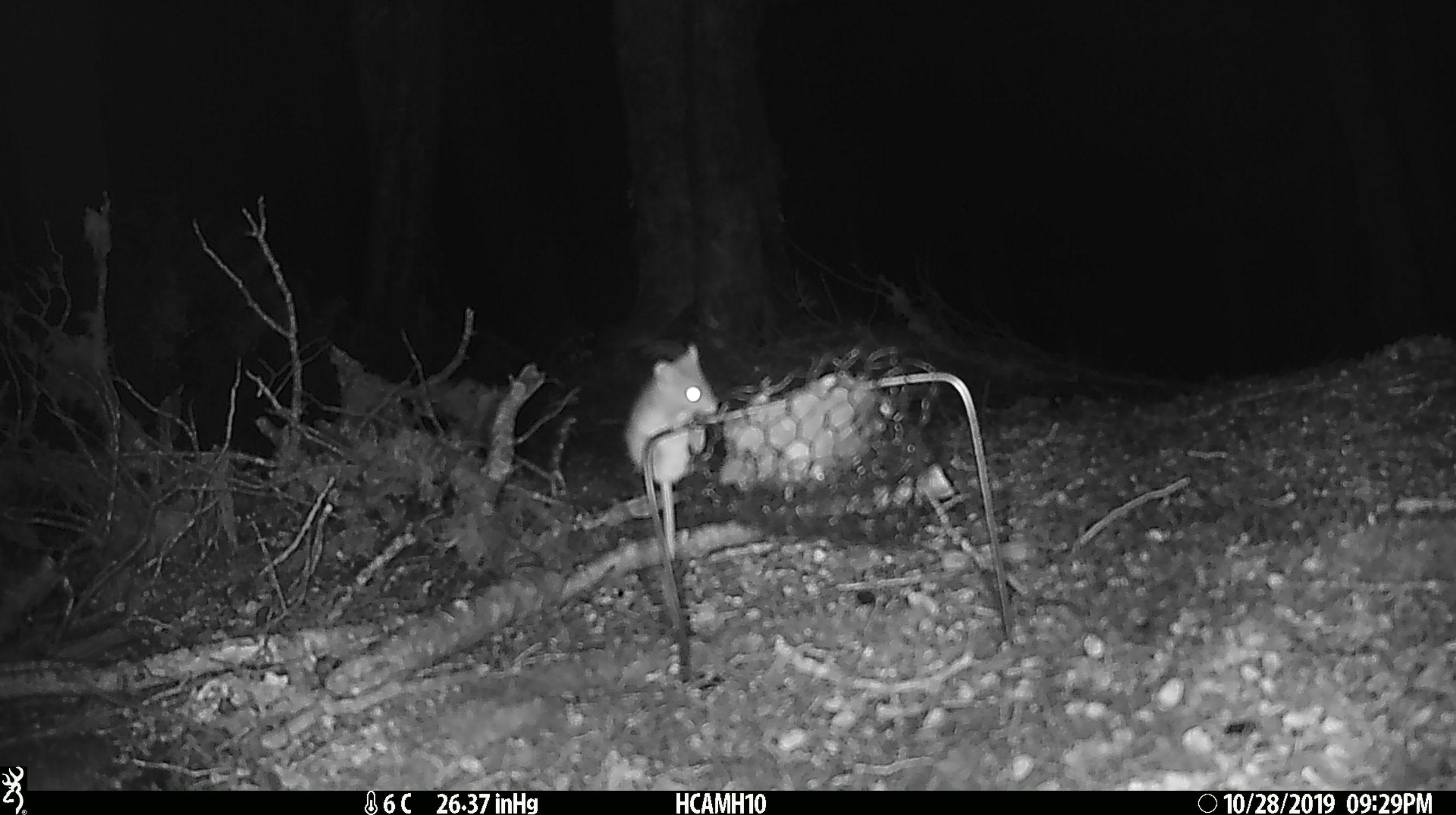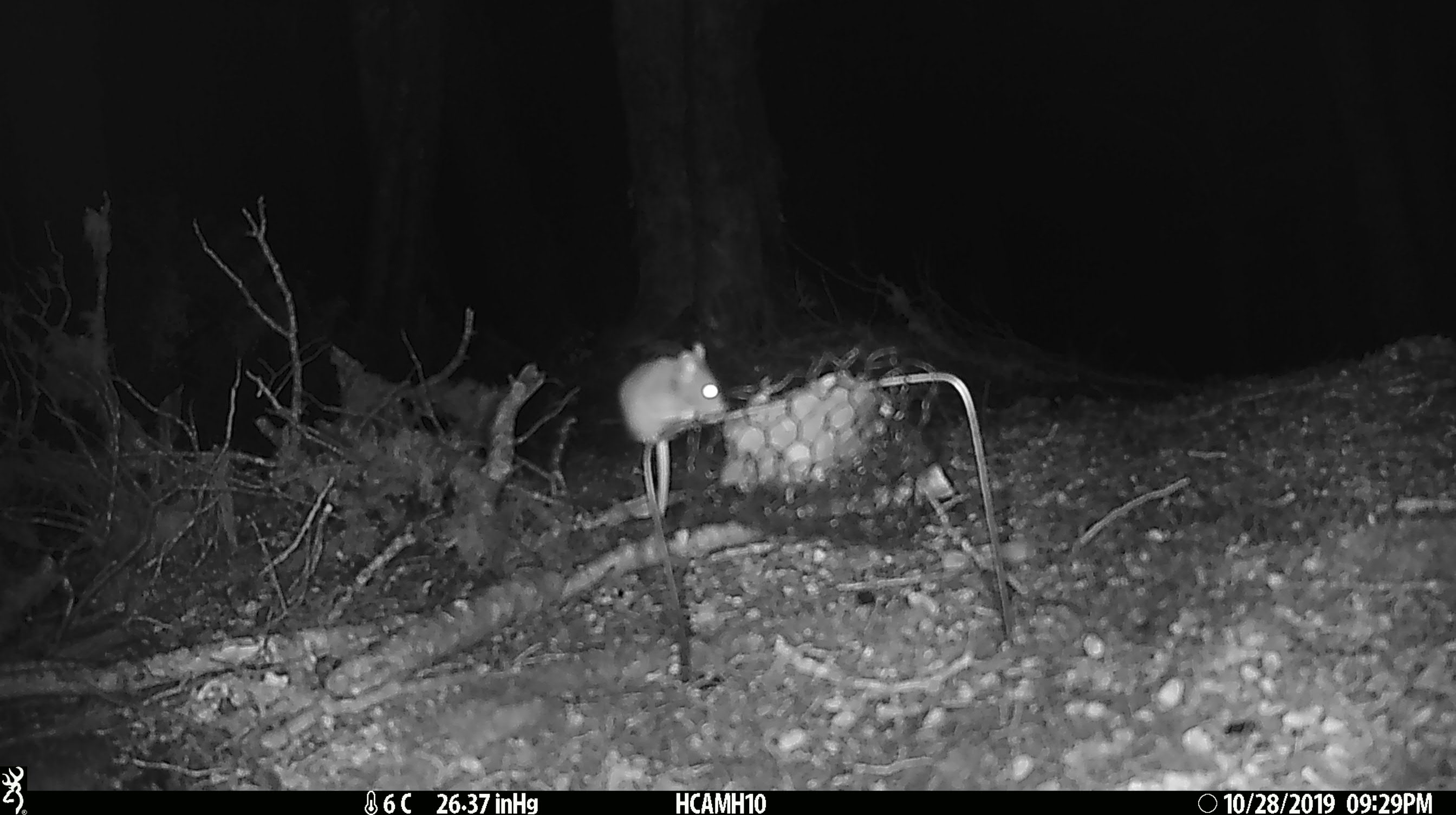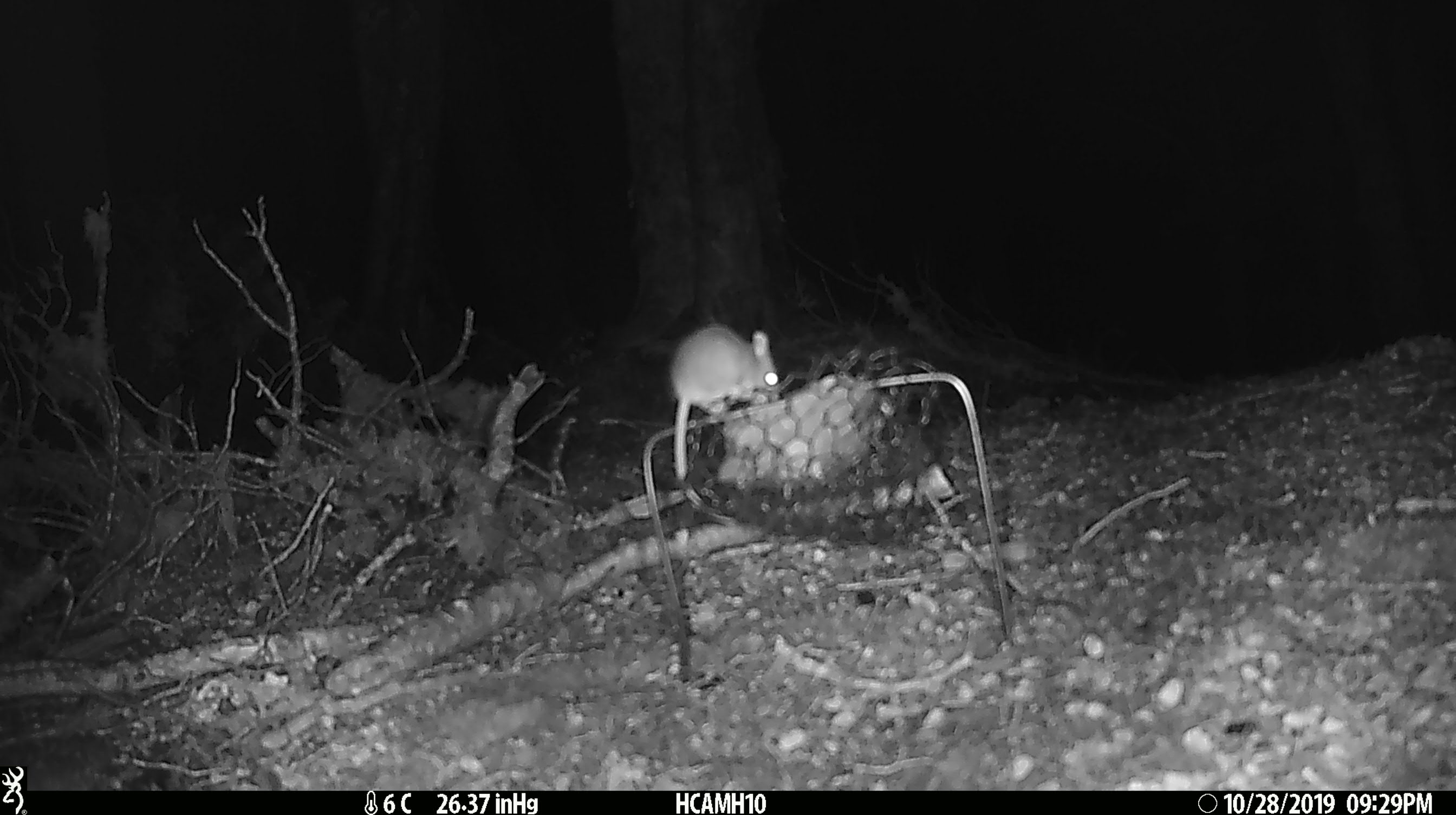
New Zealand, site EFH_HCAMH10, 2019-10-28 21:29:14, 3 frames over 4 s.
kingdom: Animalia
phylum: Chordata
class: Mammalia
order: Rodentia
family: Muridae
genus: Mus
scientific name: Mus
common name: mouse